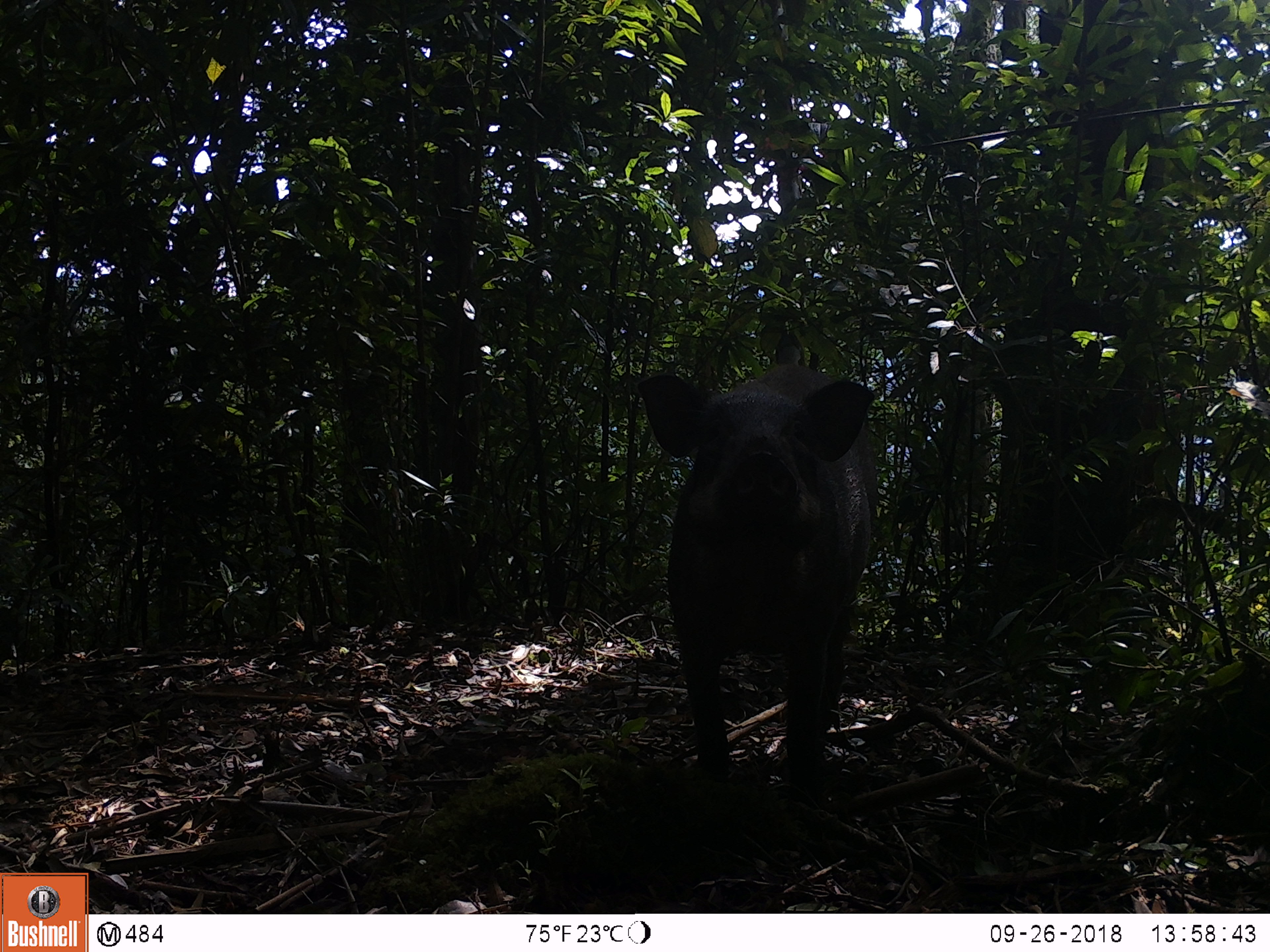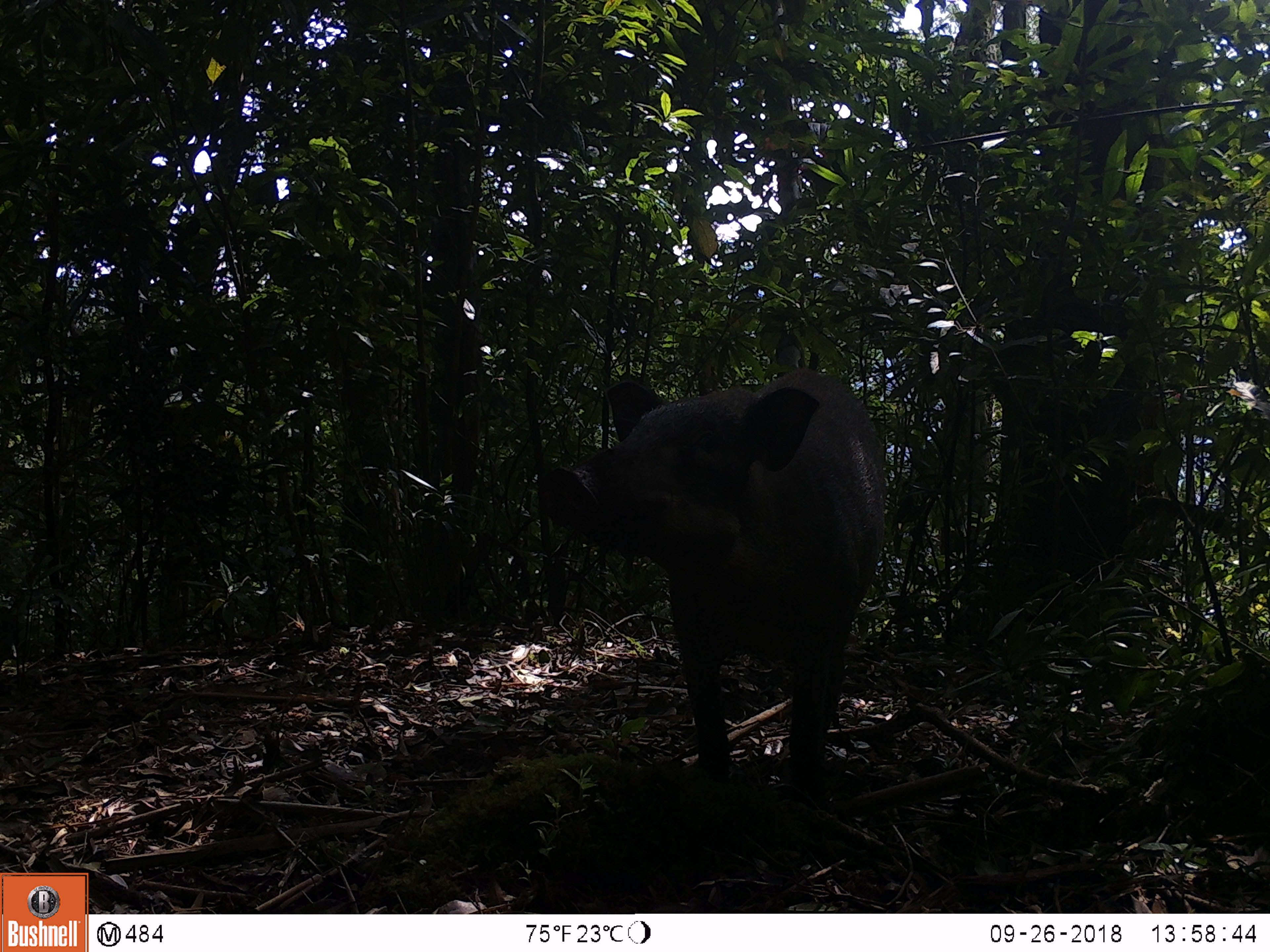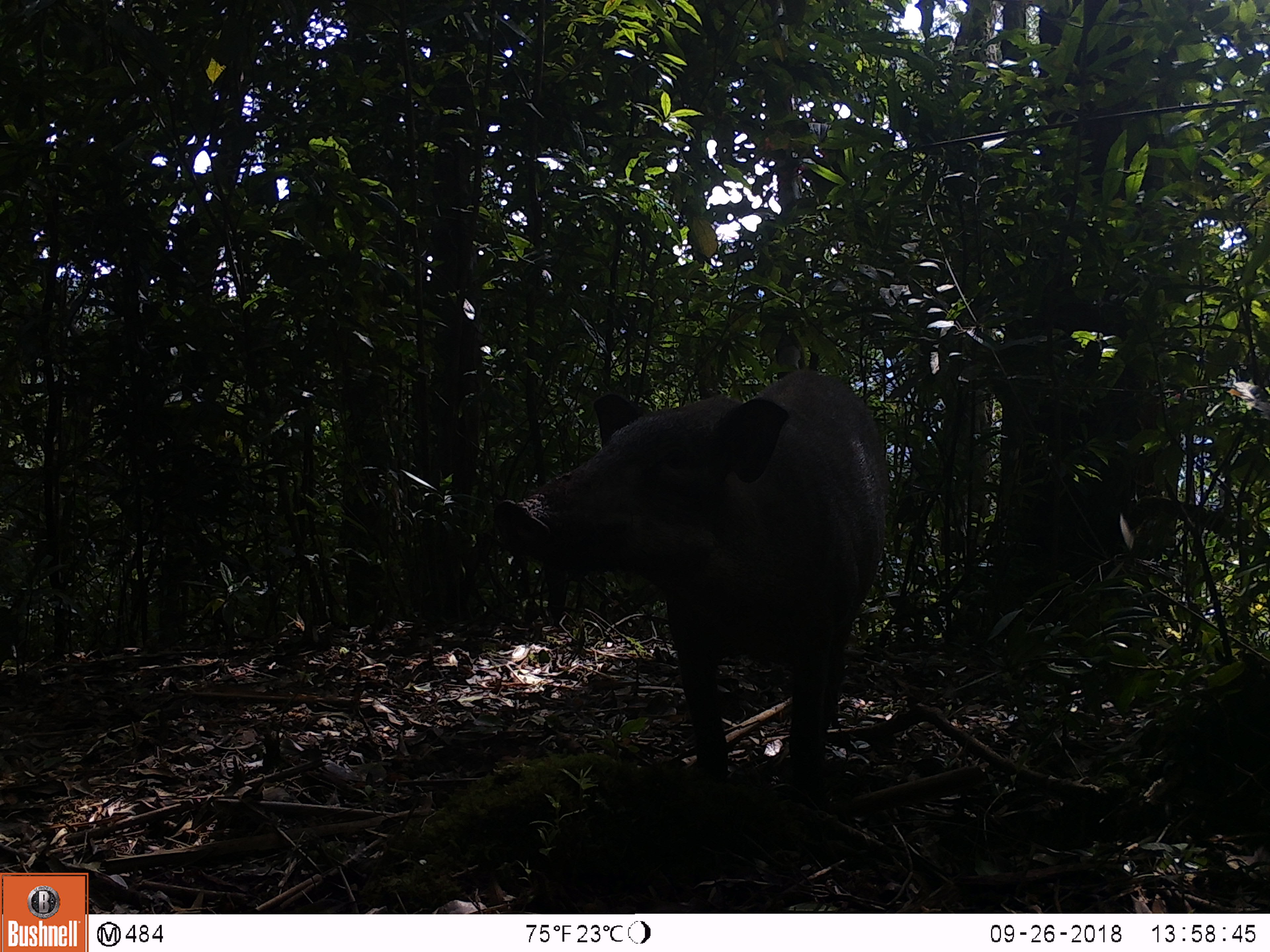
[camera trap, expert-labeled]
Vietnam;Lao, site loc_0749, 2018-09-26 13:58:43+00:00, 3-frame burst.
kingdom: Animalia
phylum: Chordata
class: Mammalia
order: Artiodactyla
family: Suidae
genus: Sus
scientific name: Sus scrofa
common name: eurasian wild pig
Eurasian wild pig (Sus scrofa). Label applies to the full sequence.